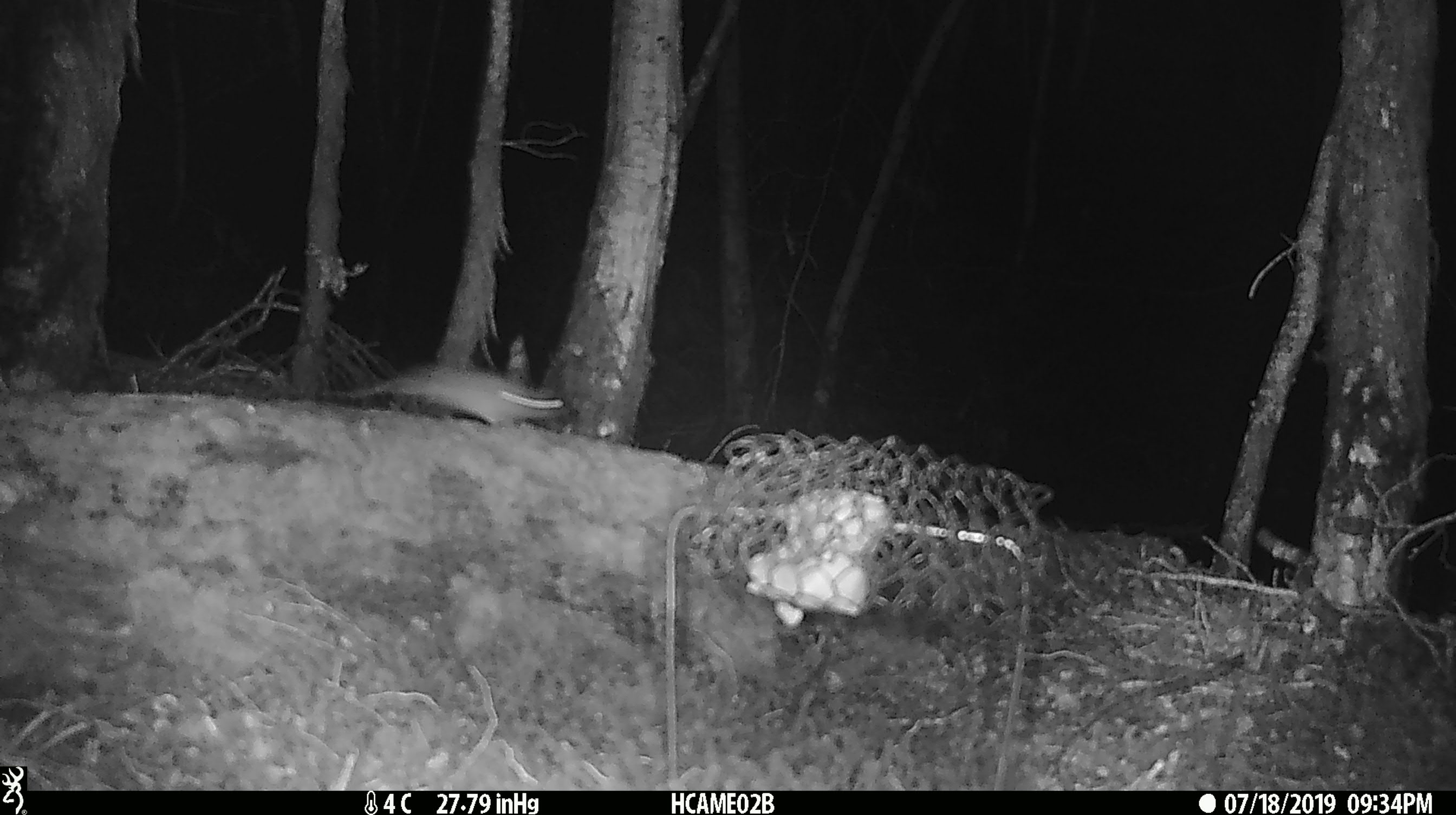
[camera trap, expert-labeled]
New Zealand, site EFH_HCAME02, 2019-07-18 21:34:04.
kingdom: Animalia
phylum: Chordata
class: Mammalia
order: Rodentia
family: Muridae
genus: Mus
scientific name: Mus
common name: mouse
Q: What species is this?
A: Mouse (Mus).